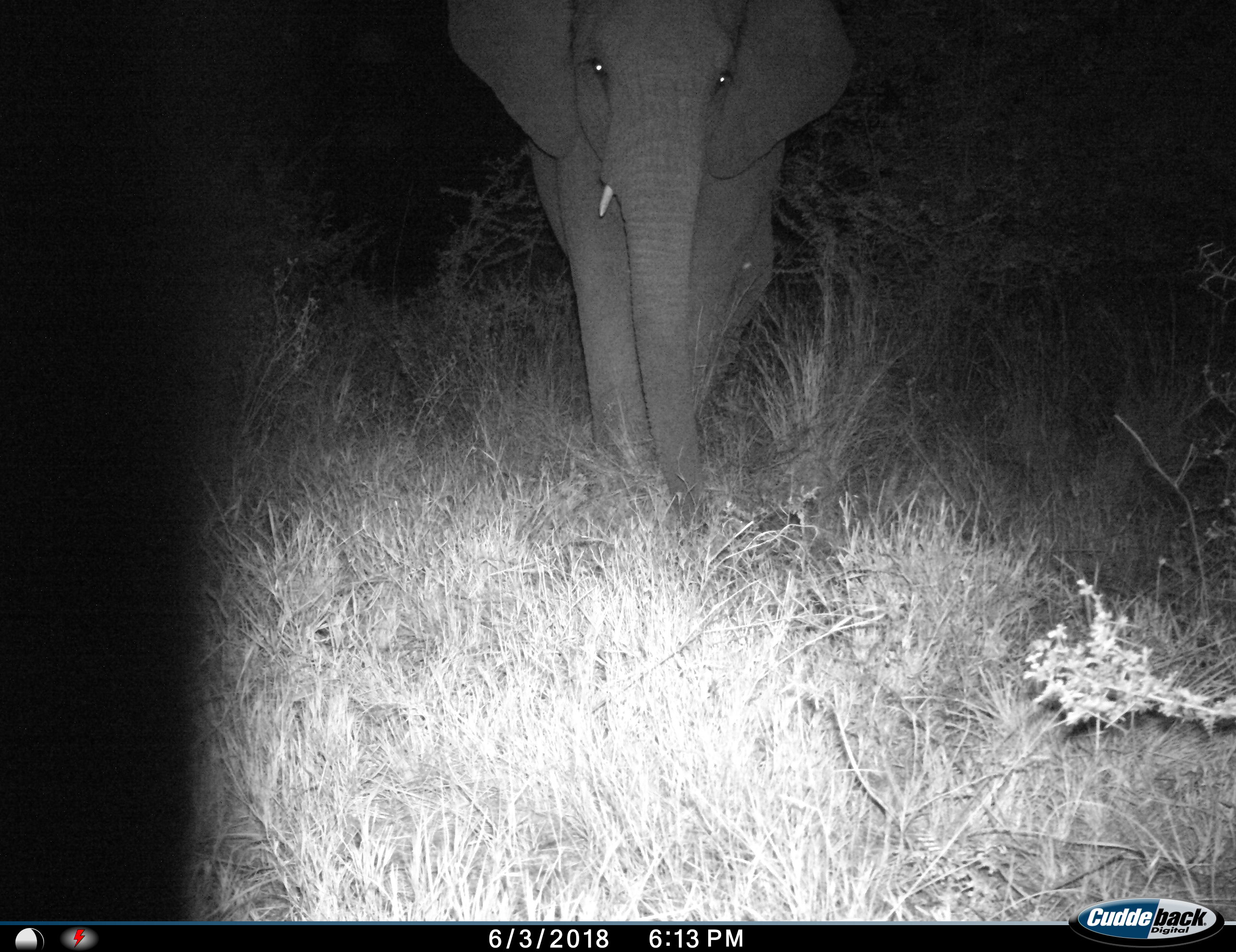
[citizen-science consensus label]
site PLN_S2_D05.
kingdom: Animalia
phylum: Chordata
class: Mammalia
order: Proboscidea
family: Elephantidae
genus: Loxodonta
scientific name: Loxodonta africana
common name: african bush elephant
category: elephant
Elephant (african bush elephant) (Loxodonta africana), count 1. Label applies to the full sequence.